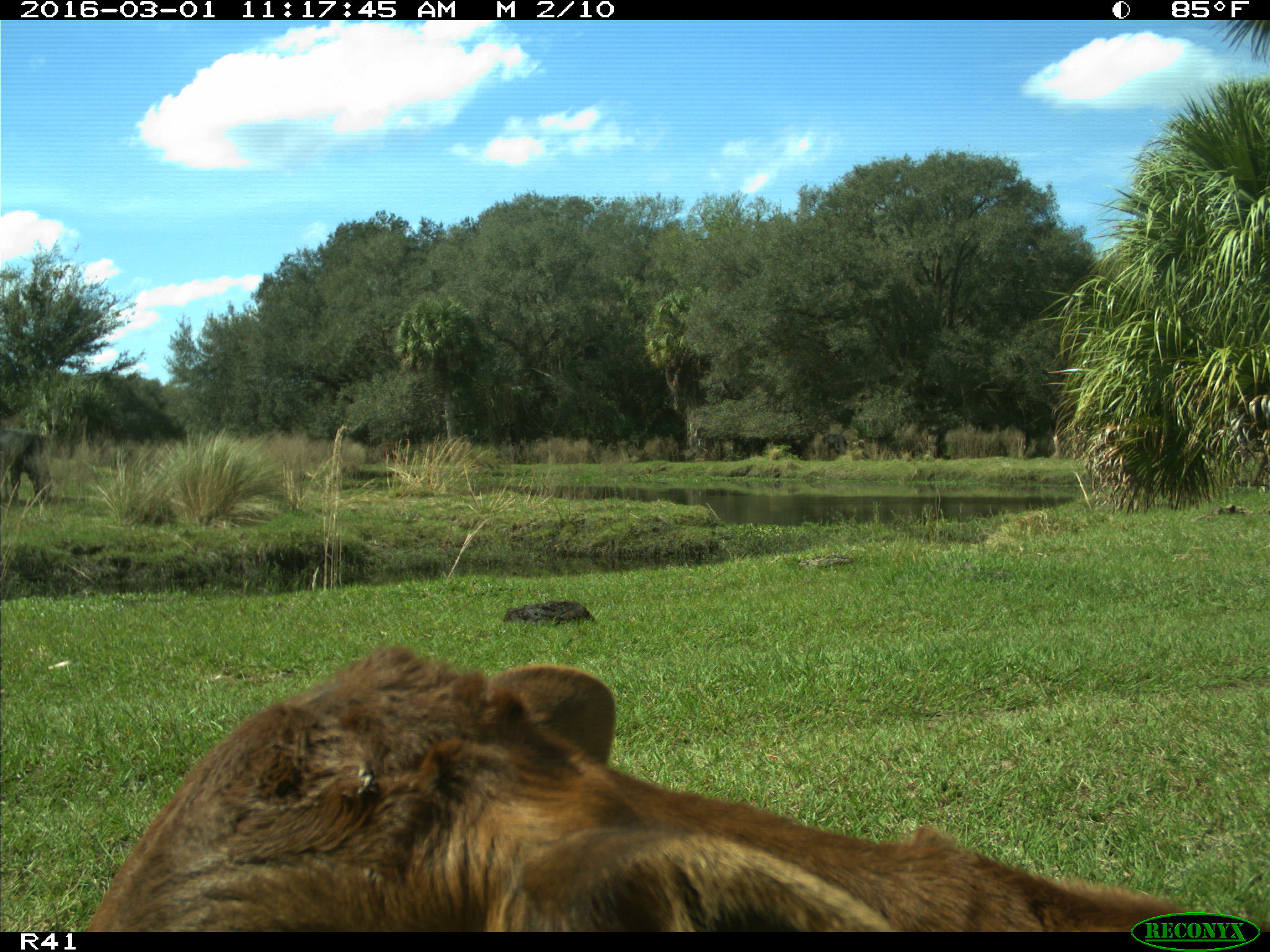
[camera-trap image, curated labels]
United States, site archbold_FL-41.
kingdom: Animalia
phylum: Chordata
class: Mammalia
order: Artiodactyla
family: Bovidae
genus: Bos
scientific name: Bos taurus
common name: domestic cow